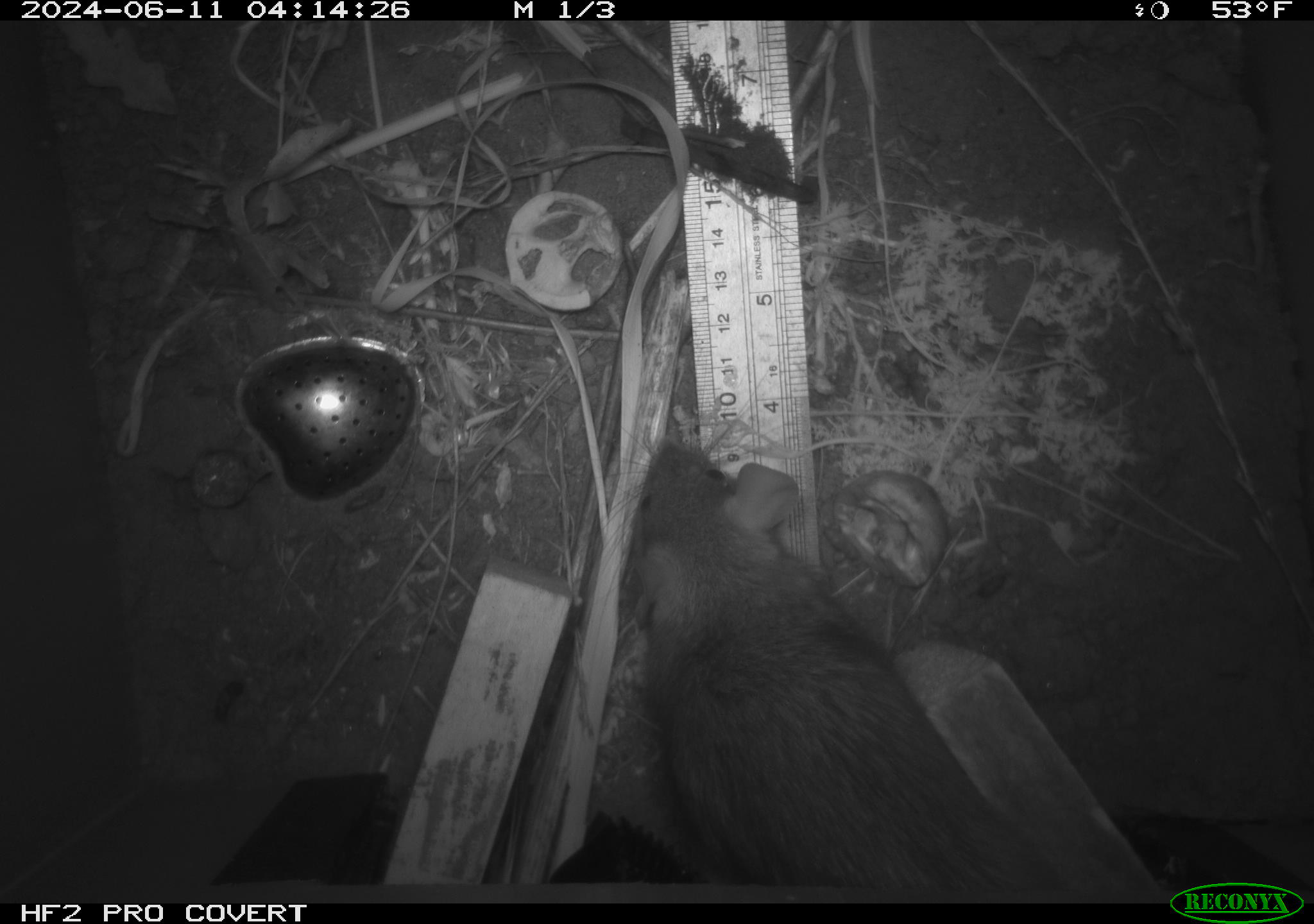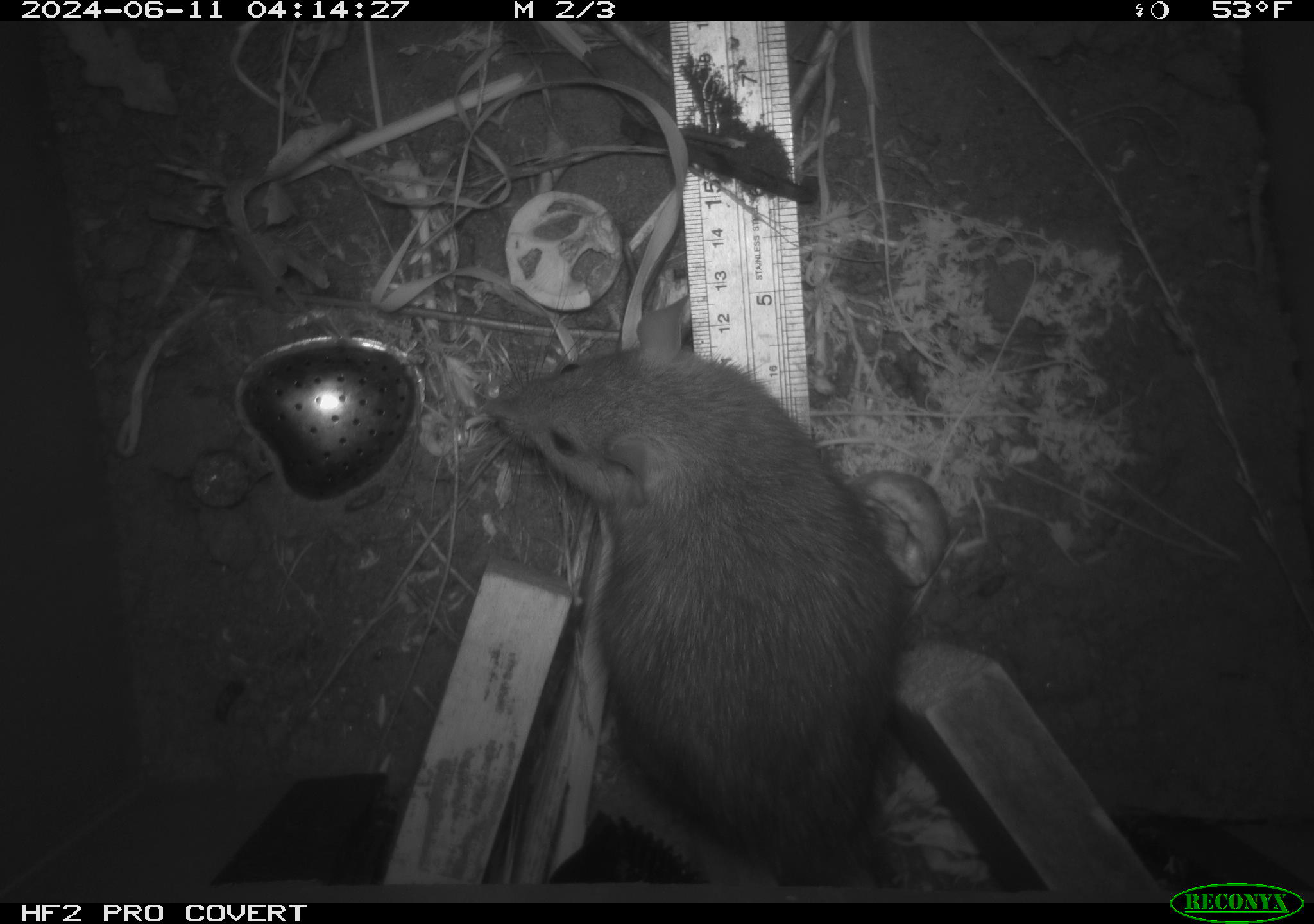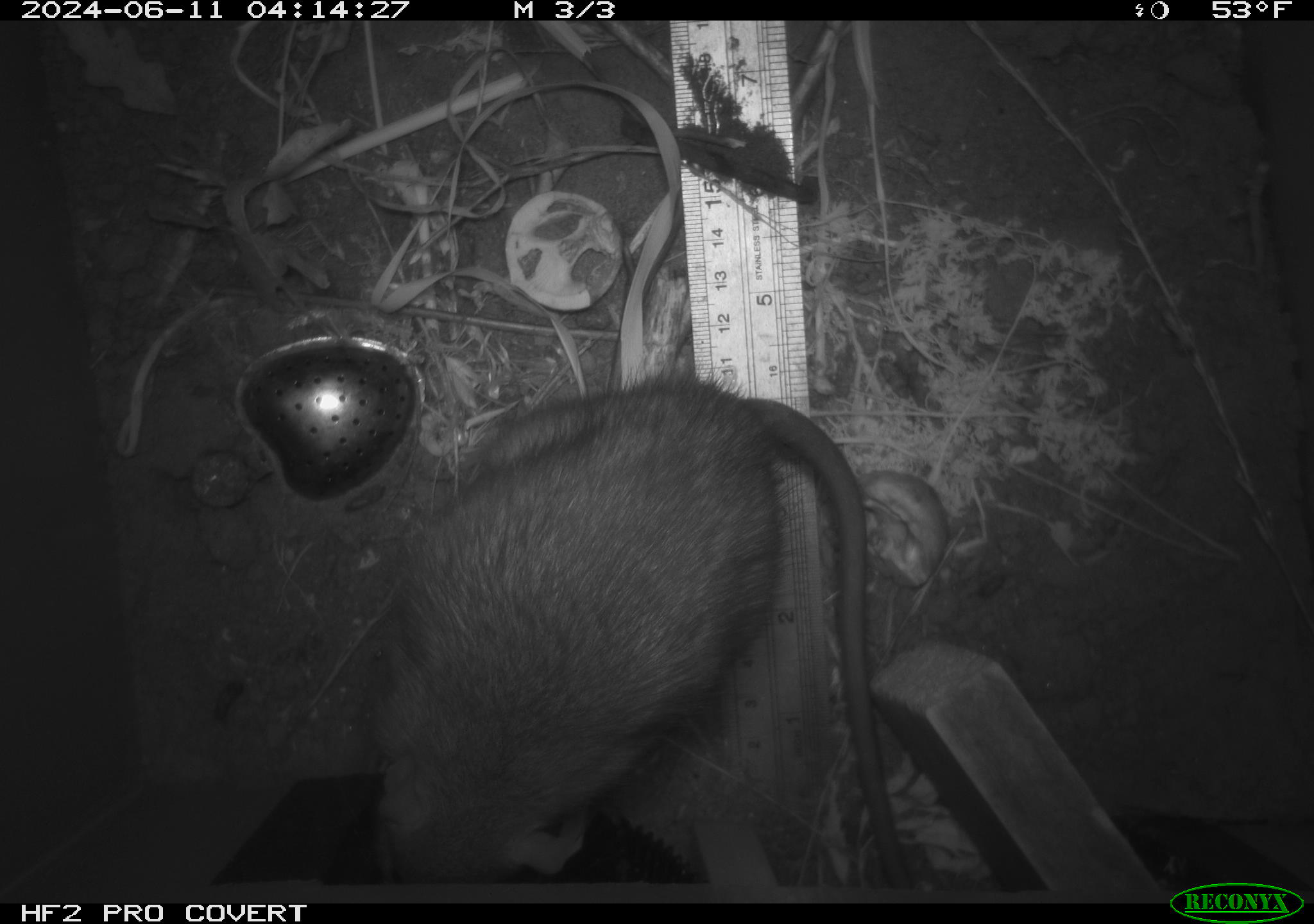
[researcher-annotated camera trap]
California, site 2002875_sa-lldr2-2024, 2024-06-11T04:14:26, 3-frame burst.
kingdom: Animalia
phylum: Chordata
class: Mammalia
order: Rodentia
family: Muridae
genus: Rattus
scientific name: Rattus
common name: rat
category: rattus species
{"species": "rattus species (rat) (Rattus)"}